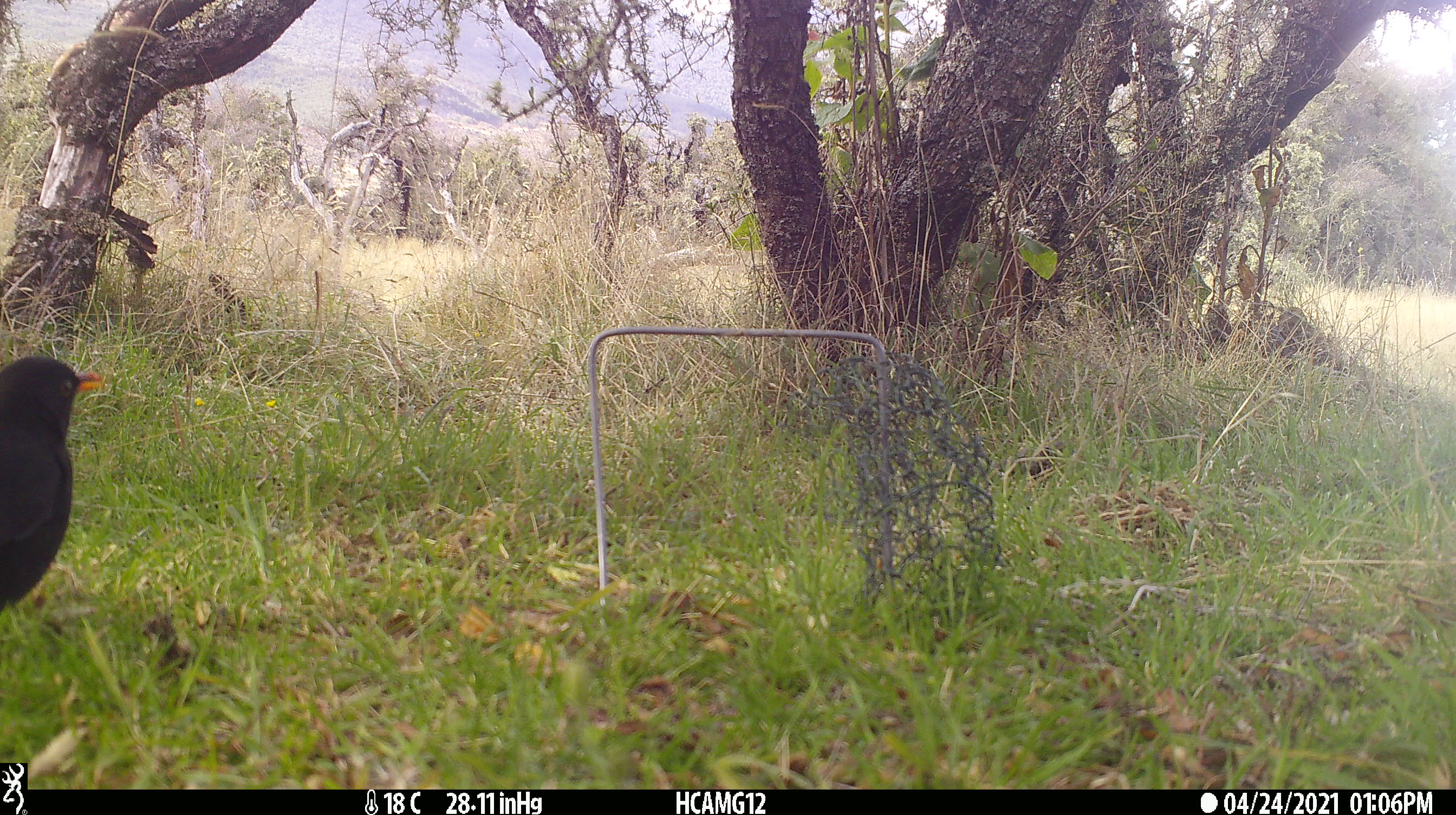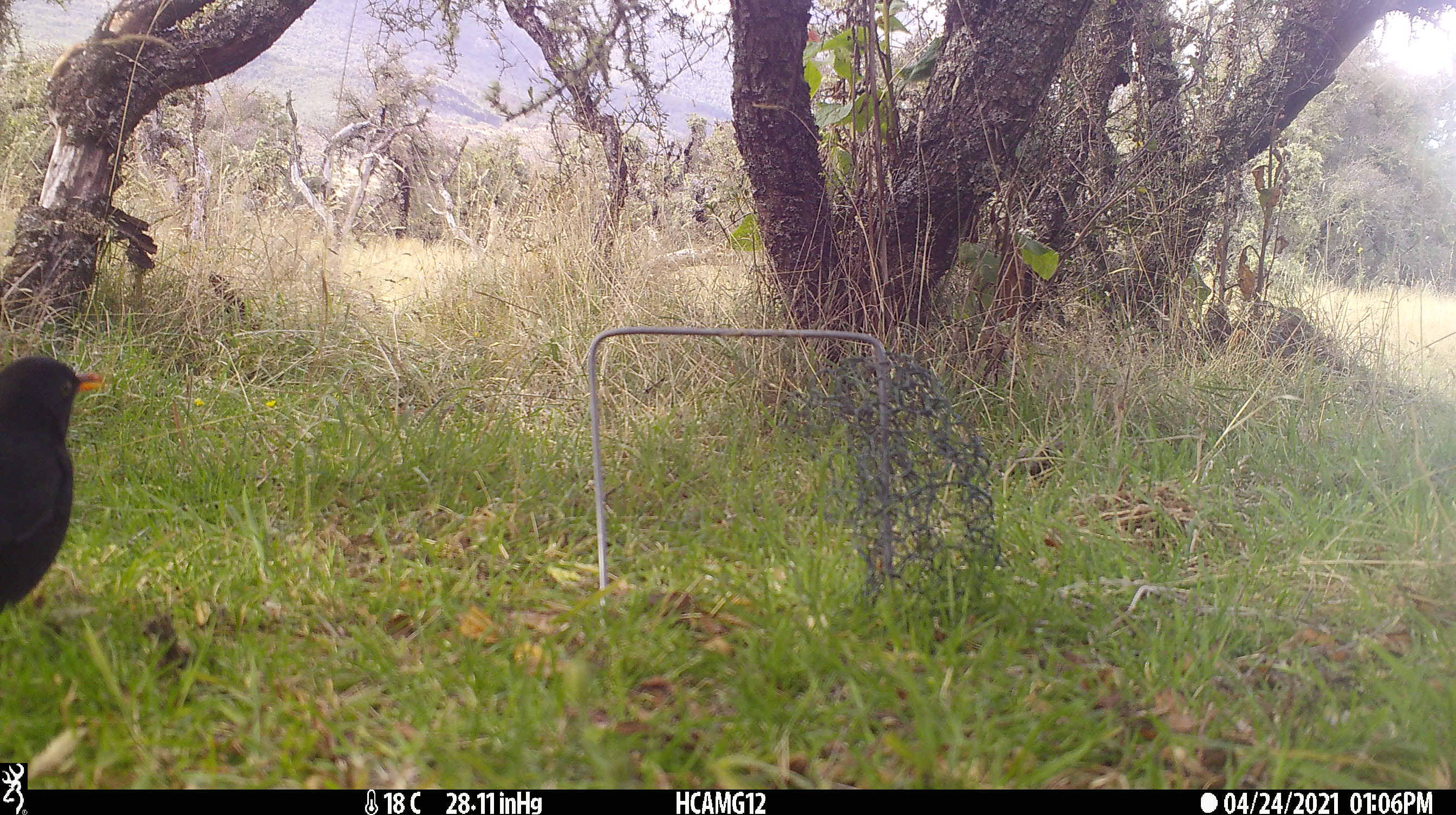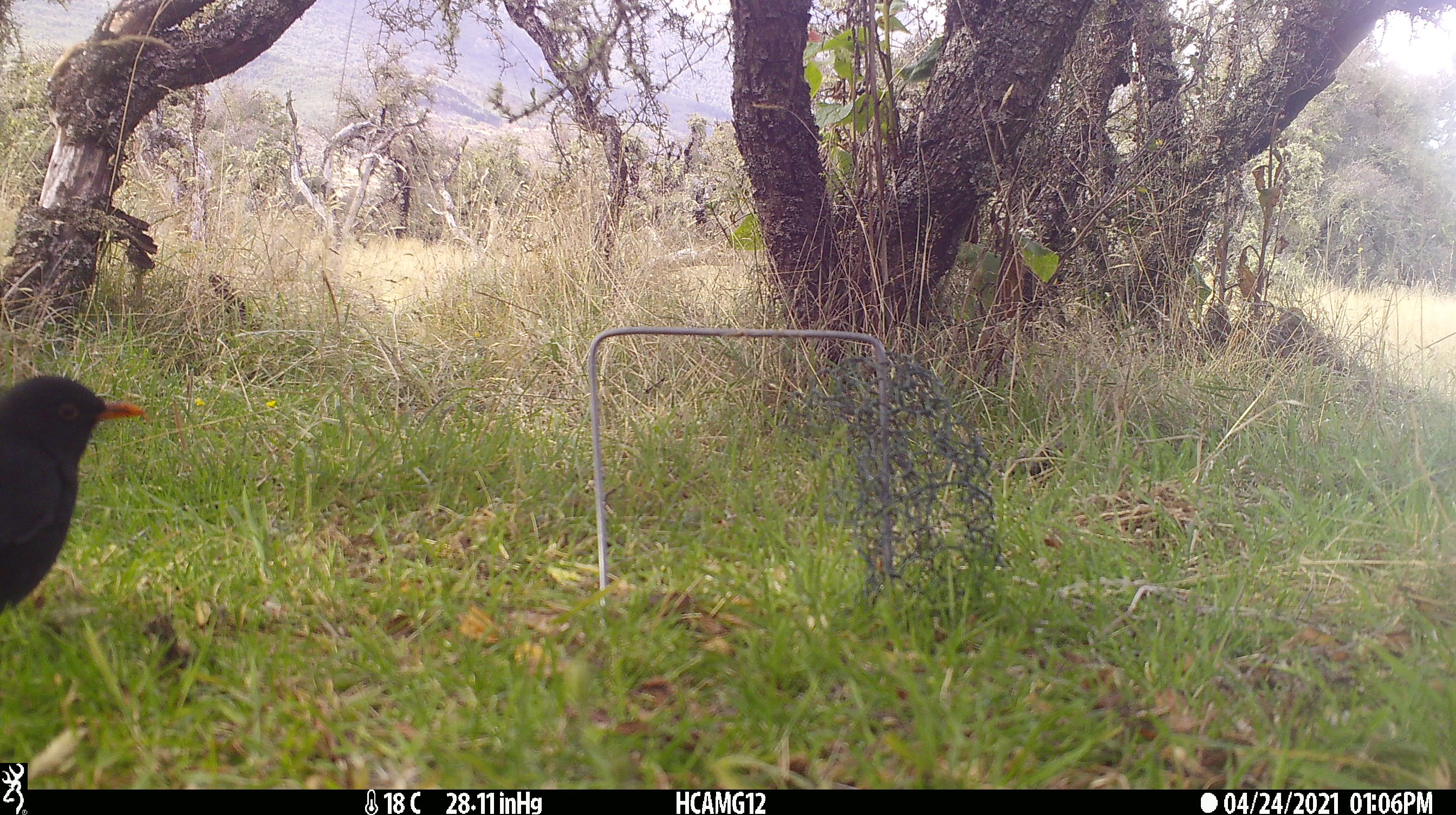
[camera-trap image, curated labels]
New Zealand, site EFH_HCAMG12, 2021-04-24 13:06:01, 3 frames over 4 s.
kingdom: Animalia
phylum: Chordata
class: Aves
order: Passeriformes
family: Turdidae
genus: Turdus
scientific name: Turdus merula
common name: eurasian blackbird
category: blackbird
Blackbird (eurasian blackbird) (Turdus merula).